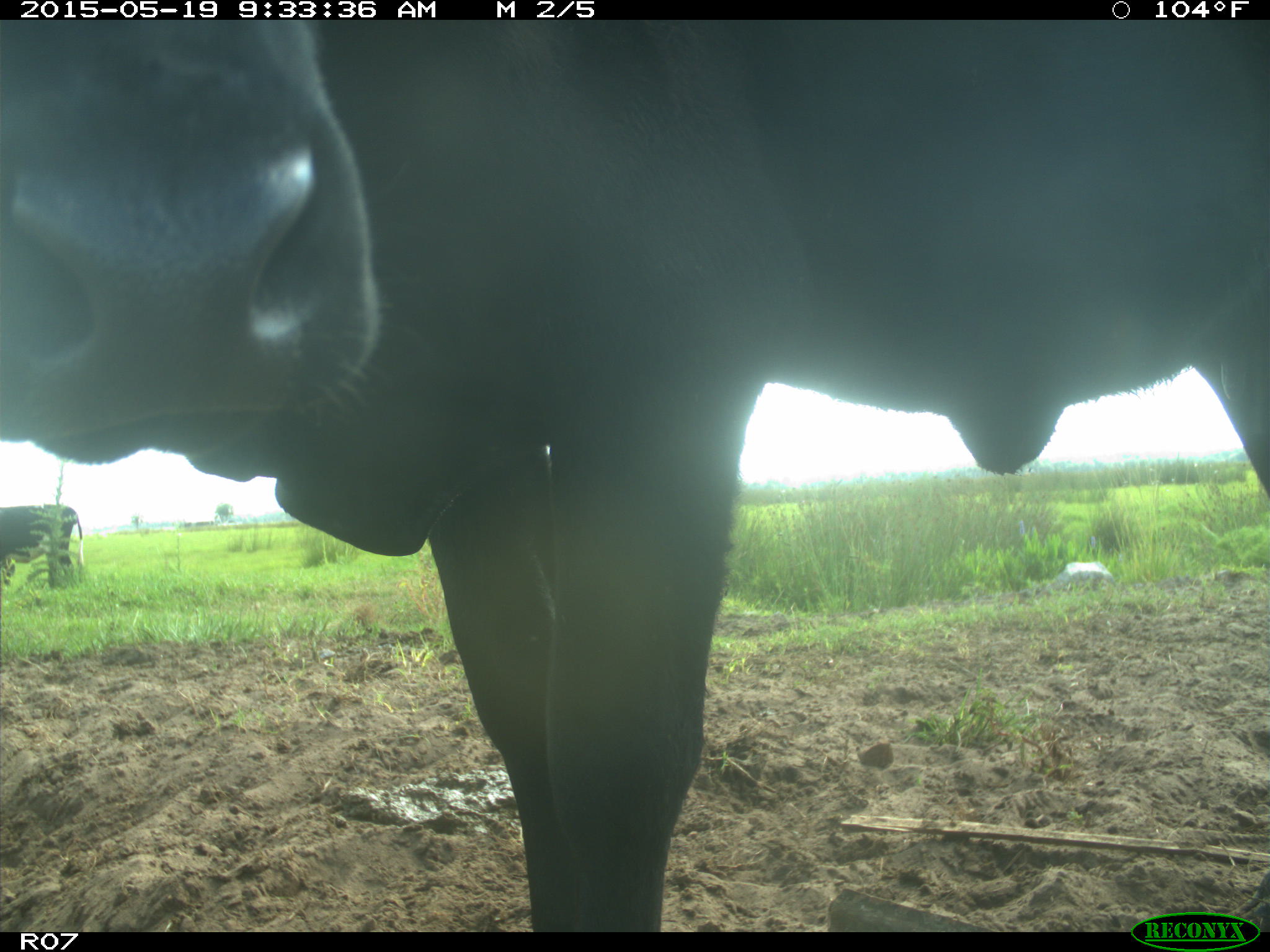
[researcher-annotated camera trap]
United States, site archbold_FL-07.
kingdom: Animalia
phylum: Chordata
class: Mammalia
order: Artiodactyla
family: Bovidae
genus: Bos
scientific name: Bos taurus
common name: domestic cow